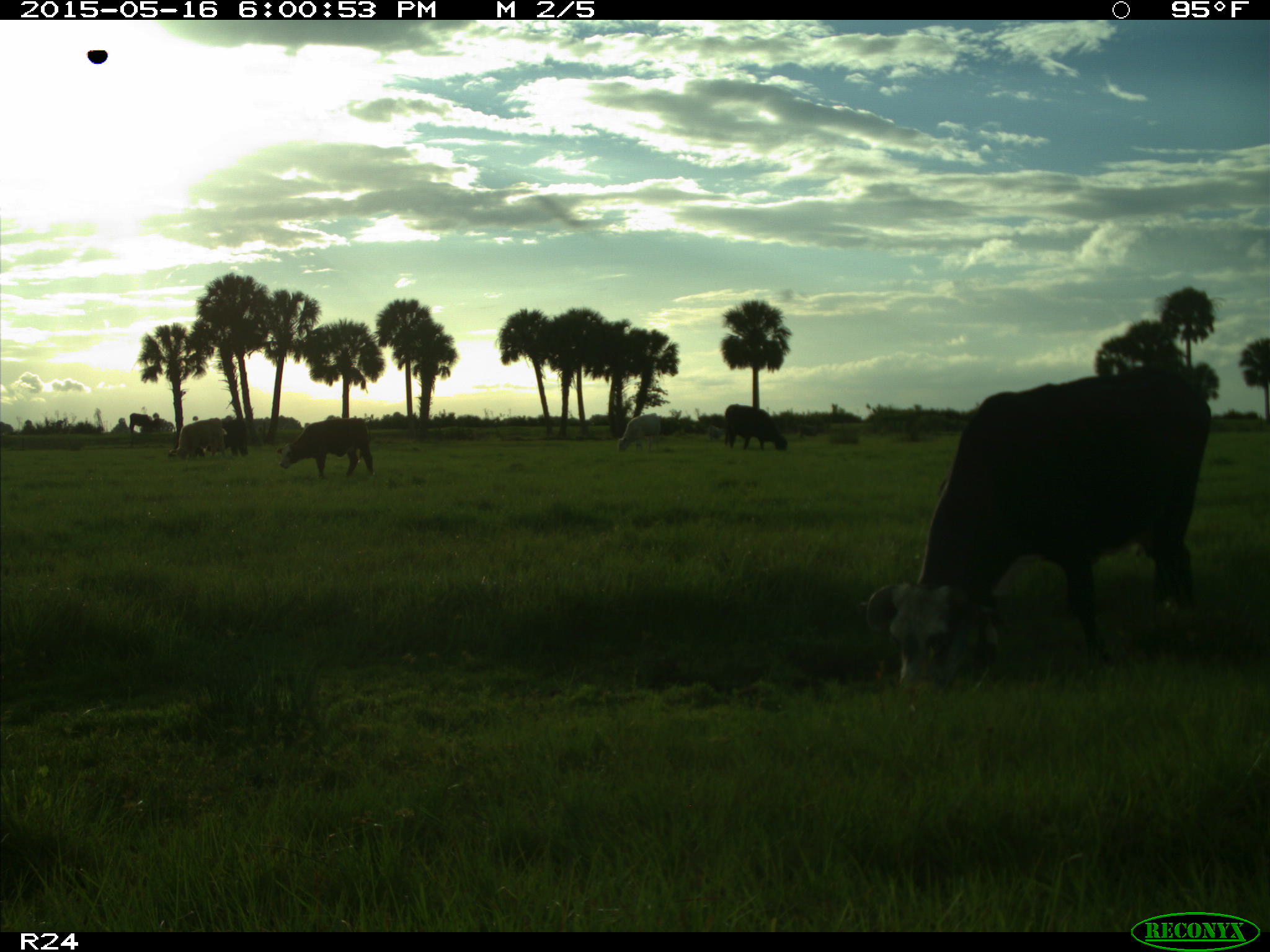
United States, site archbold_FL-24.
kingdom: Animalia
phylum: Chordata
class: Mammalia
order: Artiodactyla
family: Bovidae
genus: Bos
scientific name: Bos taurus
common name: domestic cow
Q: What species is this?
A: Bos taurus (domestic cow).